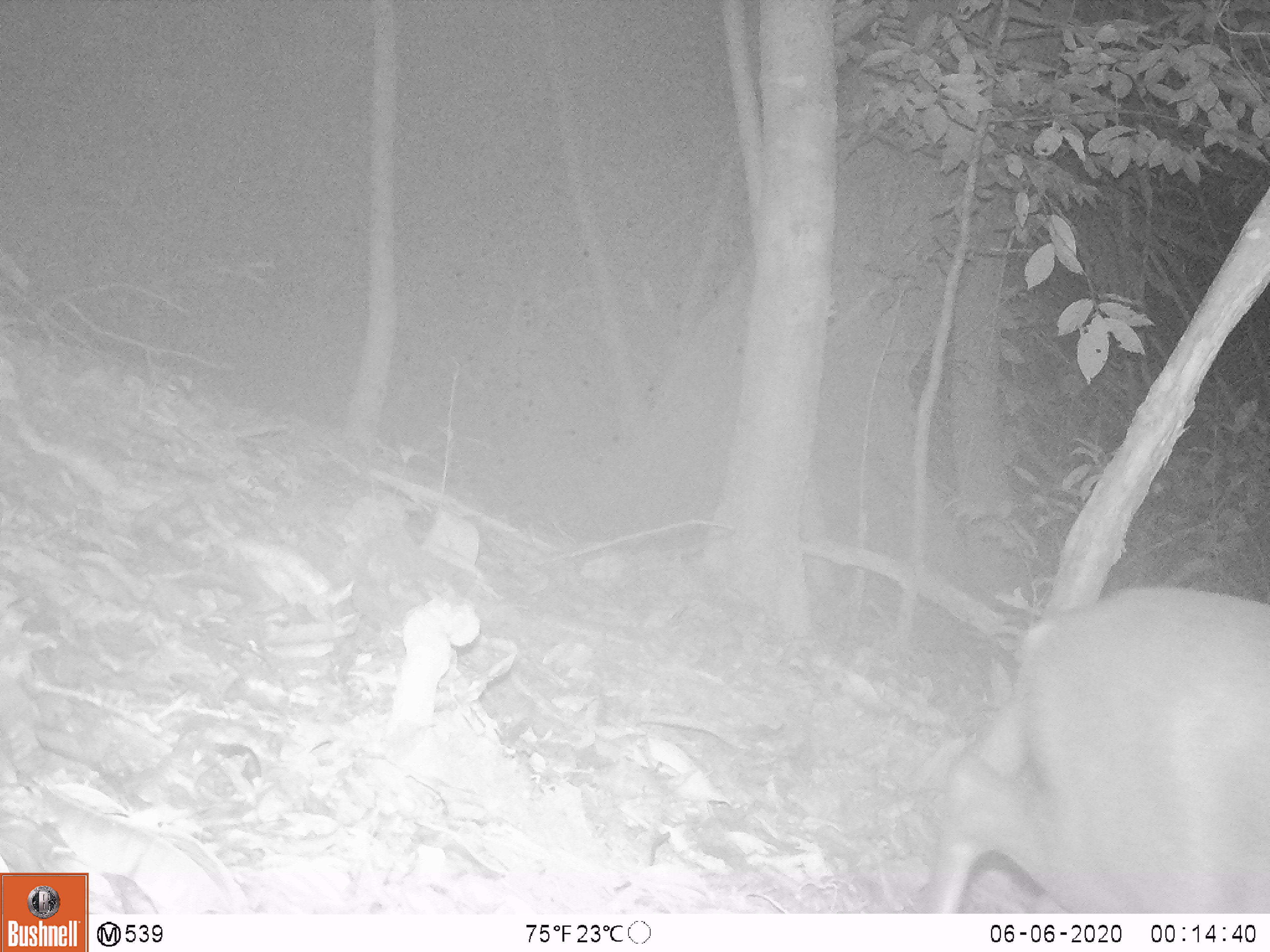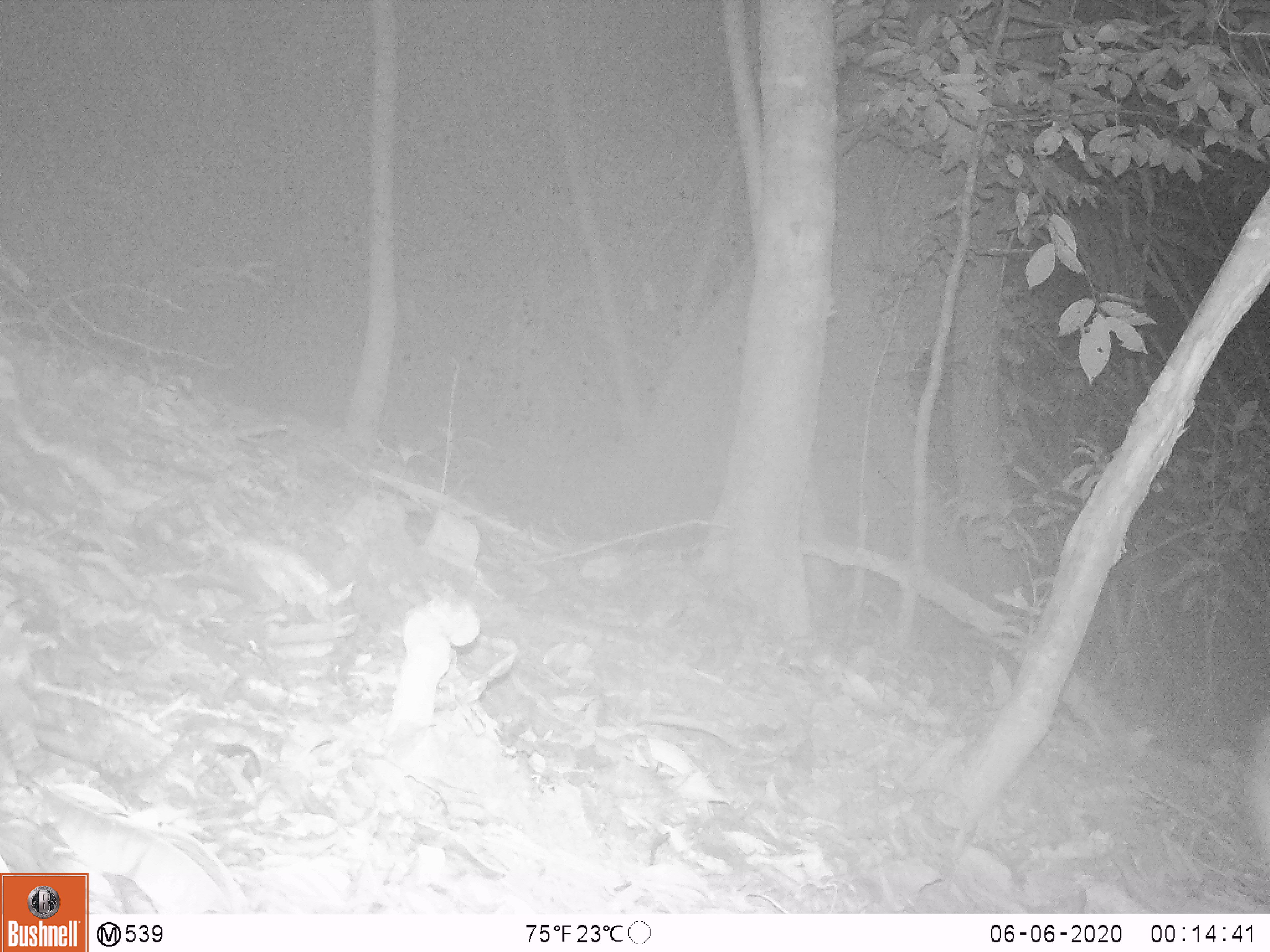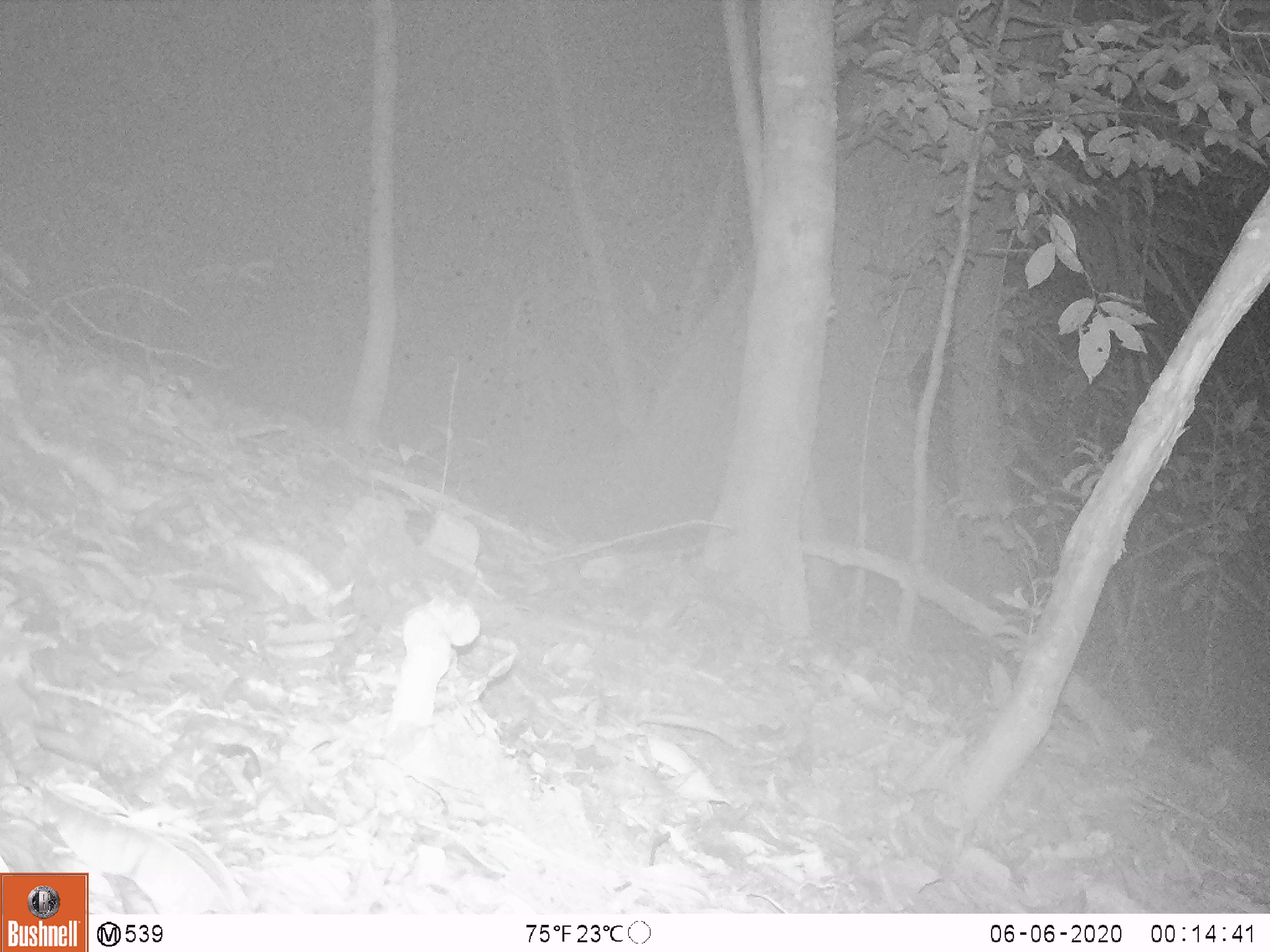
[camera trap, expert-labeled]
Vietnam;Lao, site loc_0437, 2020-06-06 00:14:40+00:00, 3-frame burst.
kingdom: Animalia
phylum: Chordata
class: Mammalia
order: Artiodactyla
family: Cervidae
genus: Muntiacus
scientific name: Muntiacus rooseveltorum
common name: roosevelt's muntjac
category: roosevelts muntjac group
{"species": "roosevelts muntjac group (roosevelt's muntjac) (Muntiacus rooseveltorum)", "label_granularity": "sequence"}